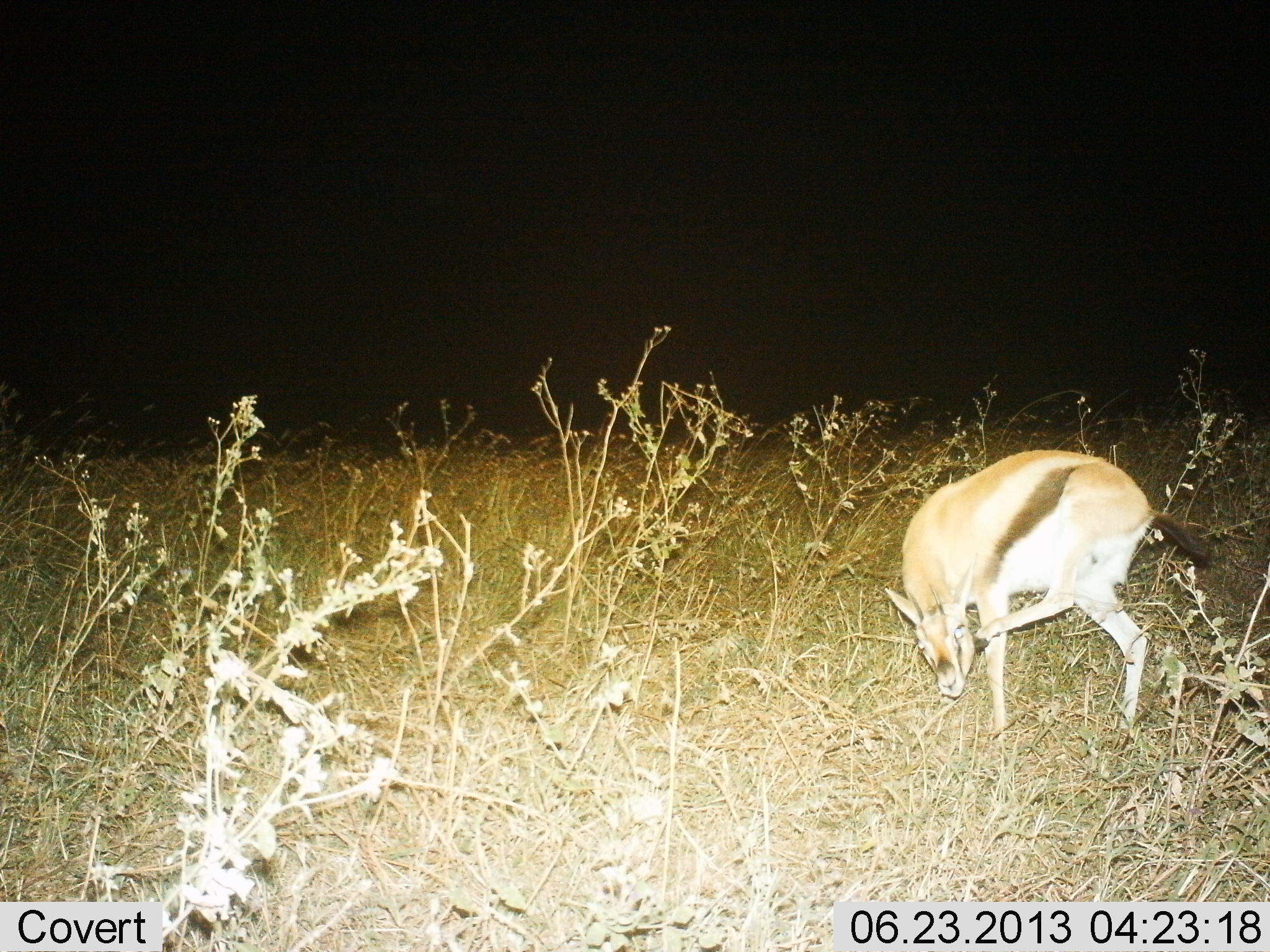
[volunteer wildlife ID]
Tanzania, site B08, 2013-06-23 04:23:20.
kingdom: Animalia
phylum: Chordata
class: Mammalia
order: Artiodactyla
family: Bovidae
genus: Eudorcas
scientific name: Eudorcas thomsonii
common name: thomson's gazelle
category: gazellethomsons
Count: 1.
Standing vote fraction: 69%.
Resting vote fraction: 4%.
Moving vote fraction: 19%.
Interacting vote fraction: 4%.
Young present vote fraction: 4%.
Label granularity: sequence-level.